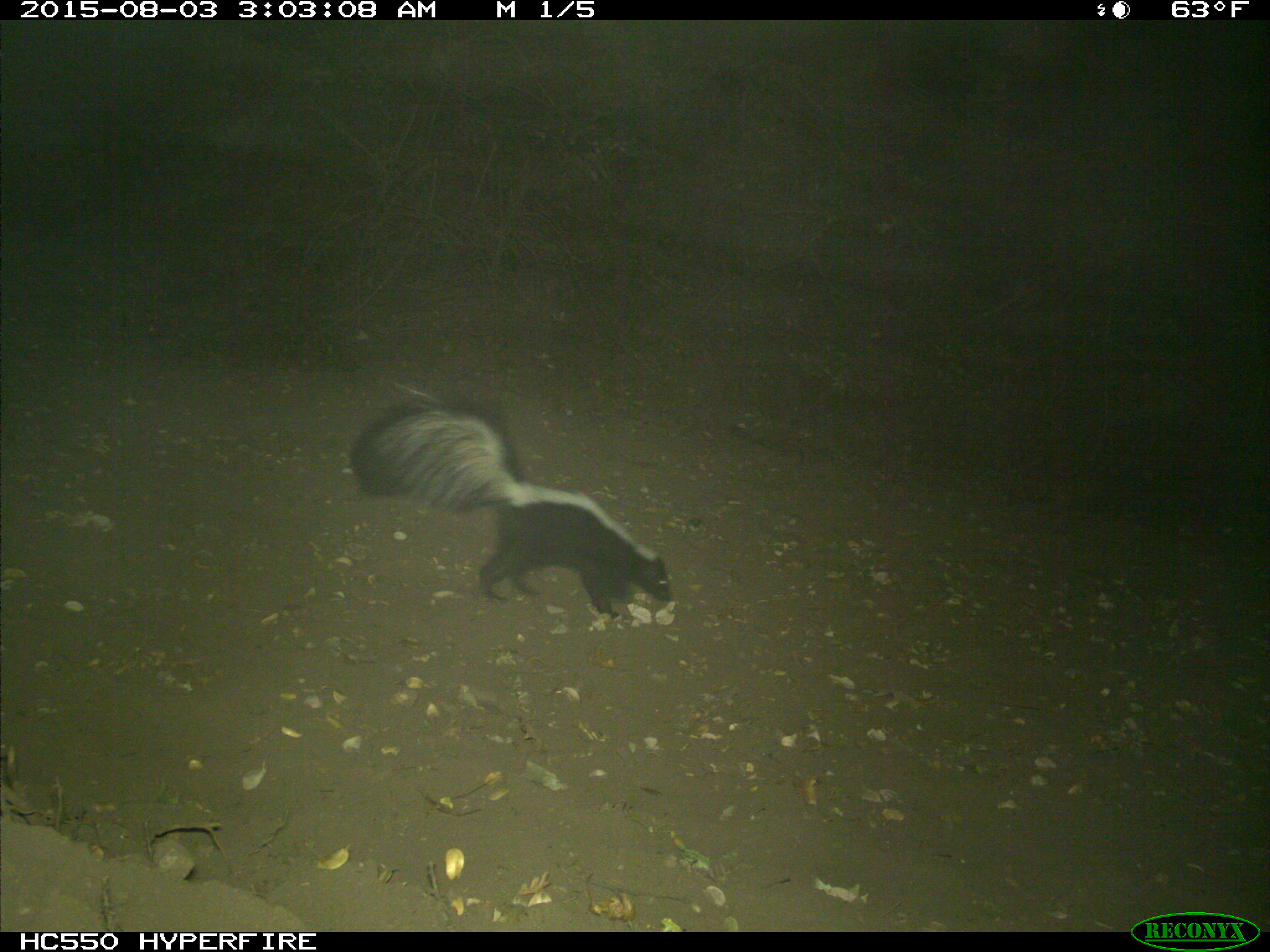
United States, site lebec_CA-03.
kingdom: Animalia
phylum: Chordata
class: Mammalia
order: Carnivora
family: Mephitidae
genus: Mephitis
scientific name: Mephitis mephitis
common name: striped skunk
Mephitis mephitis (striped skunk).